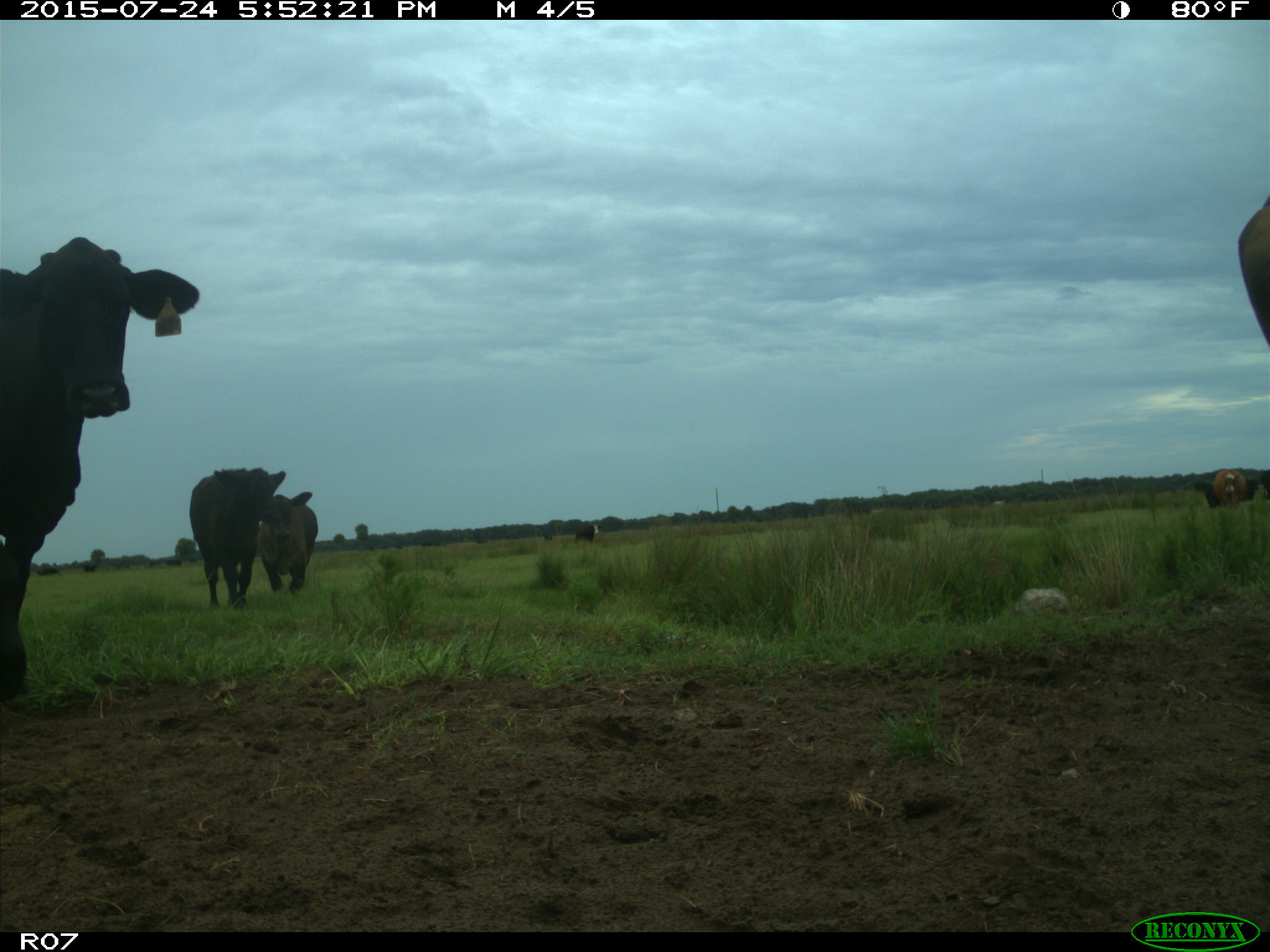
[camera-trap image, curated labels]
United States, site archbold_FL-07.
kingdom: Animalia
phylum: Chordata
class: Mammalia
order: Artiodactyla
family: Bovidae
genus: Bos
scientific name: Bos taurus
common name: domestic cow